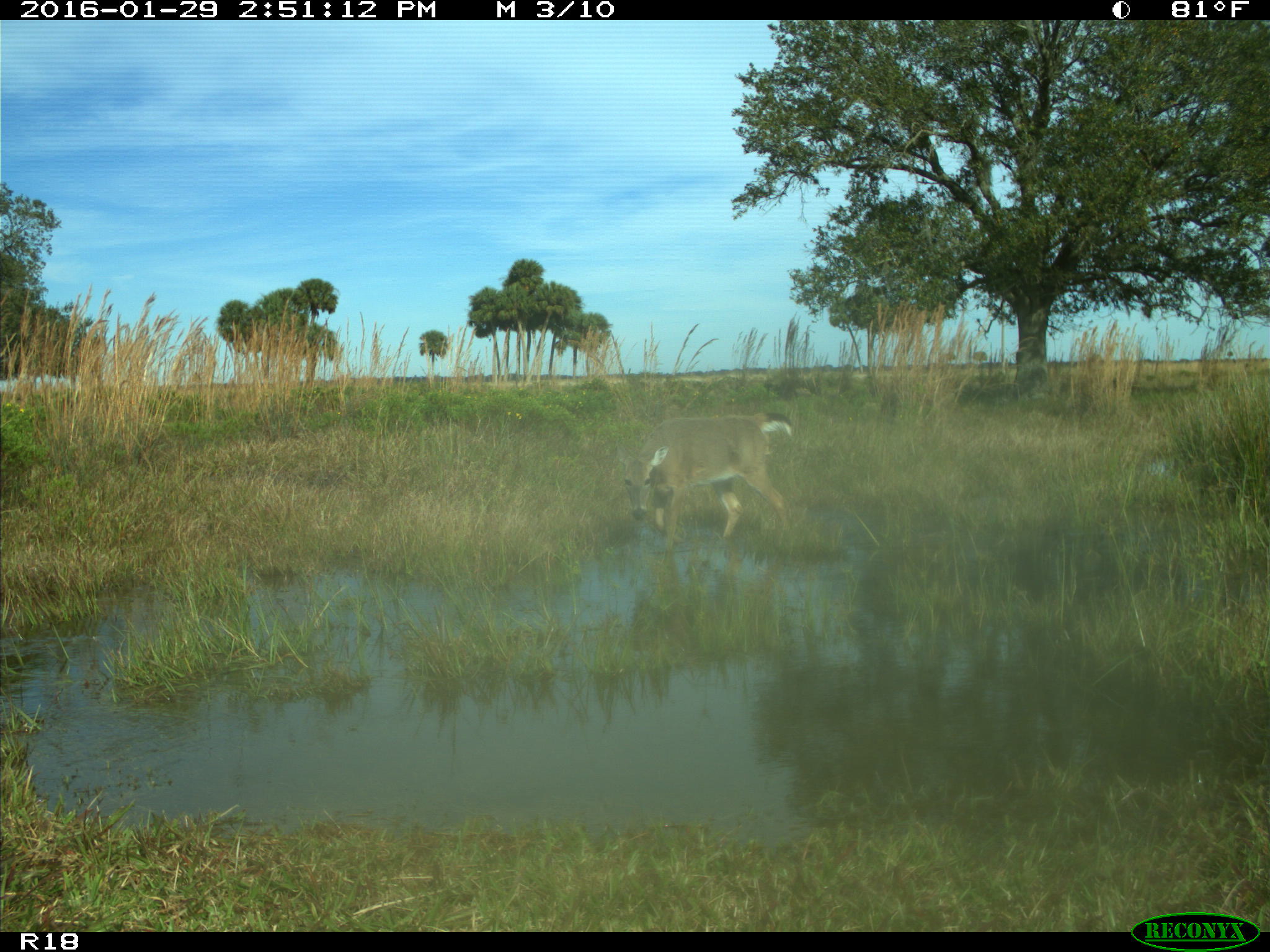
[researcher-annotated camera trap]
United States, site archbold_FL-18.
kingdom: Animalia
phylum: Chordata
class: Mammalia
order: Artiodactyla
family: Cervidae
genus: Odocoileus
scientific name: Odocoileus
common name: deer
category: unidentified deer